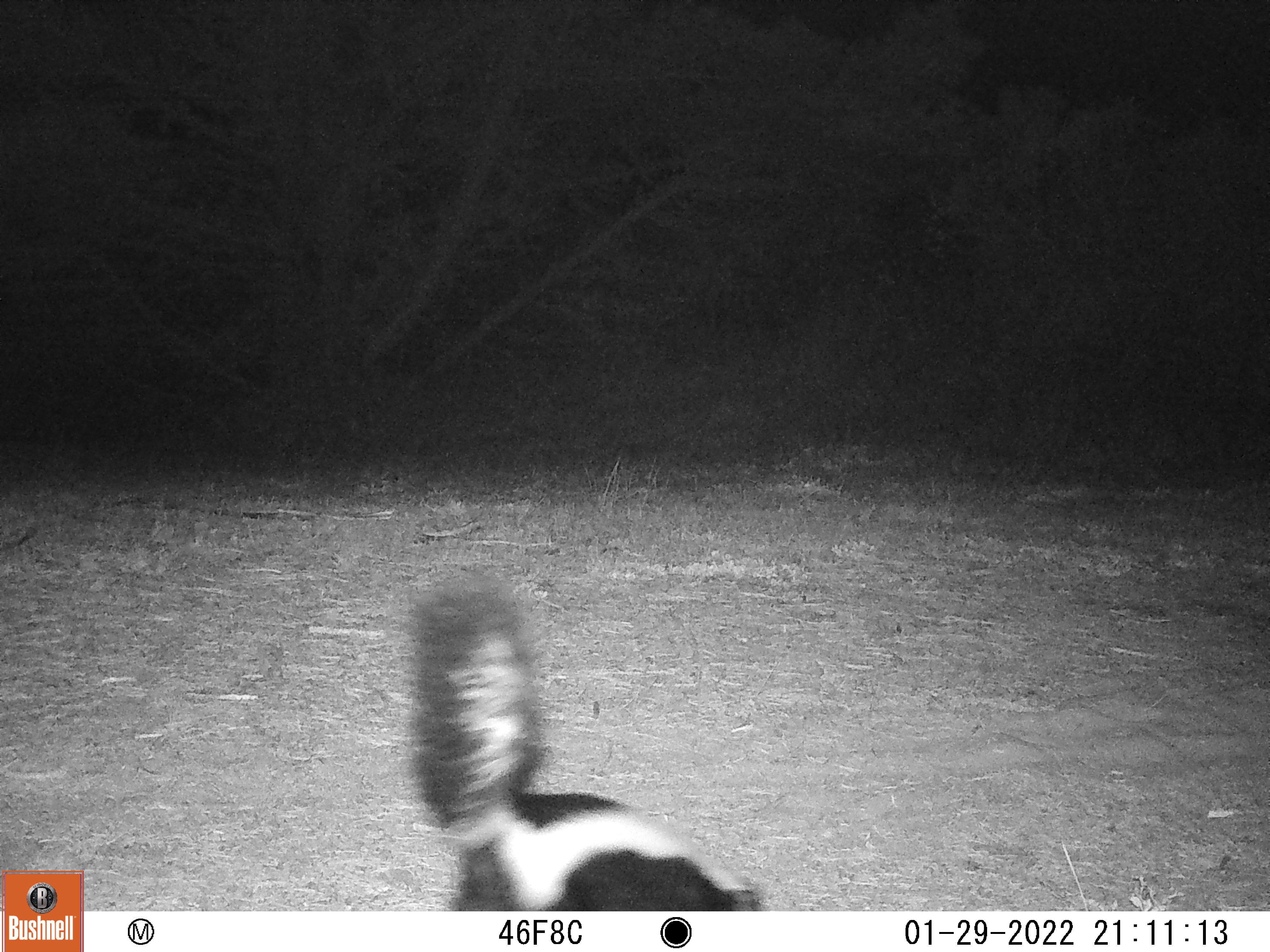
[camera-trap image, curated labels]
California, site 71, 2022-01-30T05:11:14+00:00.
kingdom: Animalia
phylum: Chordata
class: Mammalia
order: Carnivora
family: Mephitidae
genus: Mephitis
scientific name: Mephitis mephitis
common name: striped skunk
Striped skunk (Mephitis mephitis).